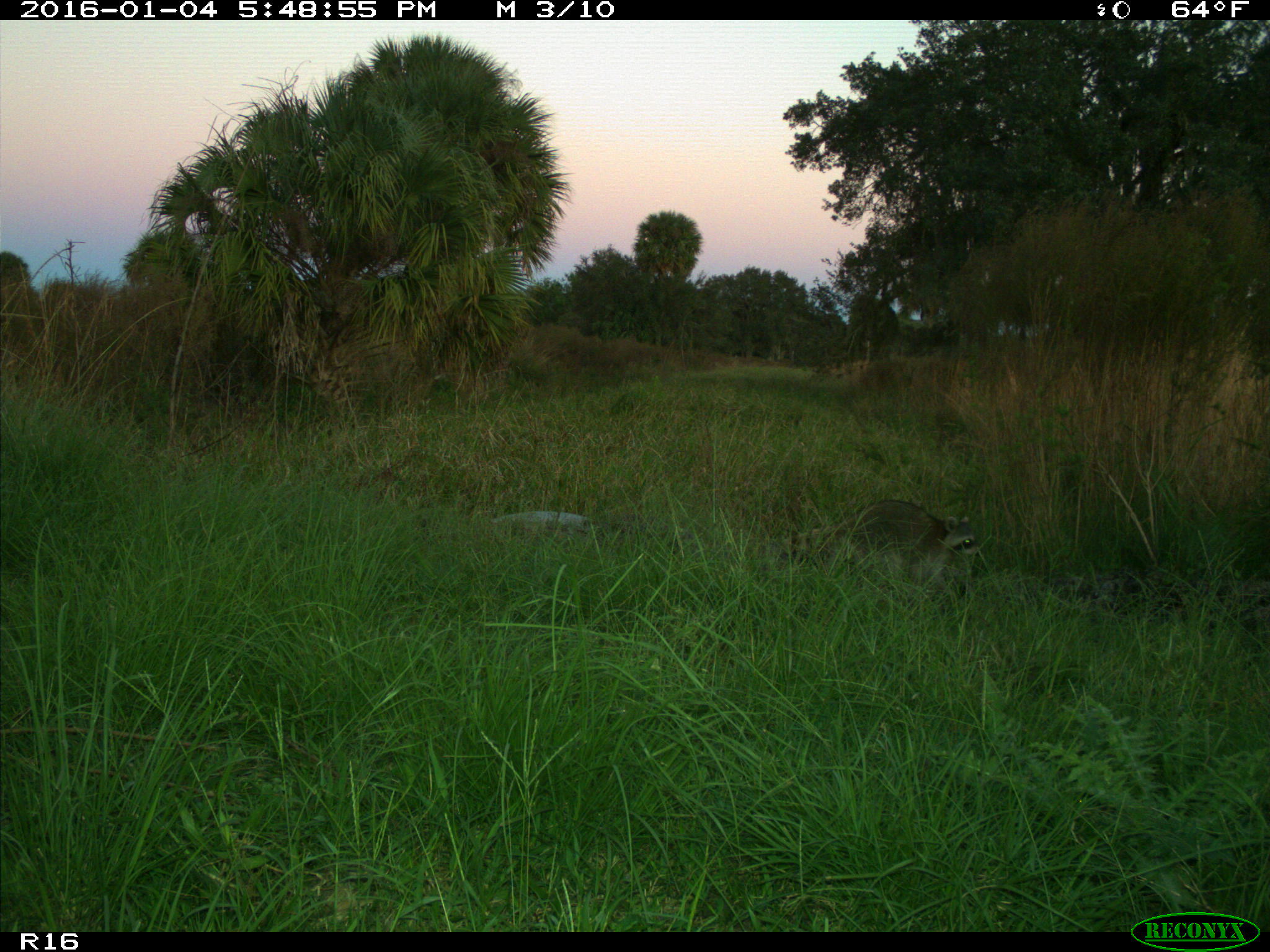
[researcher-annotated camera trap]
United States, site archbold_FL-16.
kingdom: Animalia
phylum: Chordata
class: Mammalia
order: Carnivora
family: Procyonidae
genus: Procyon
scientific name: Procyon lotor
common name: common raccoon